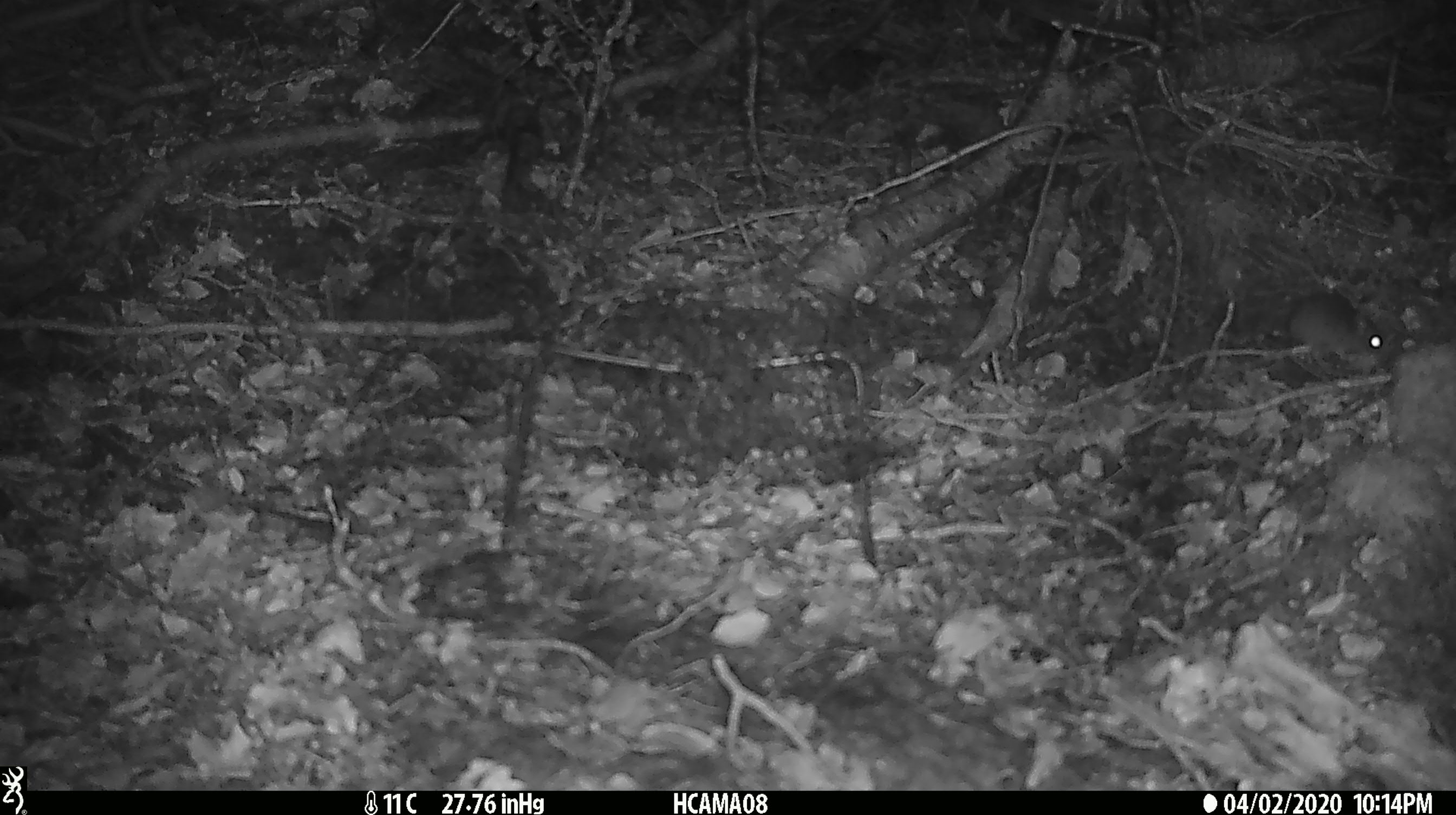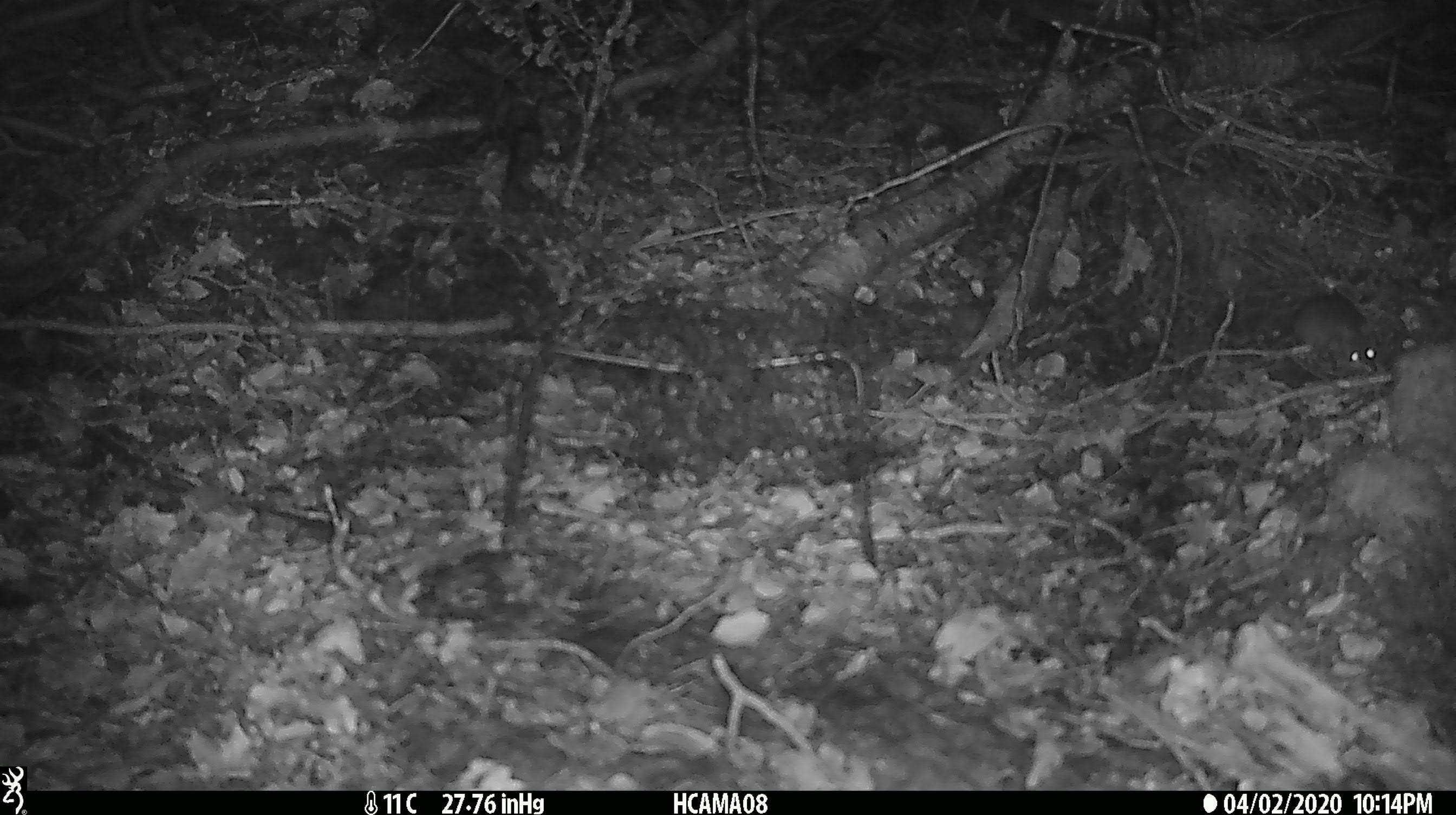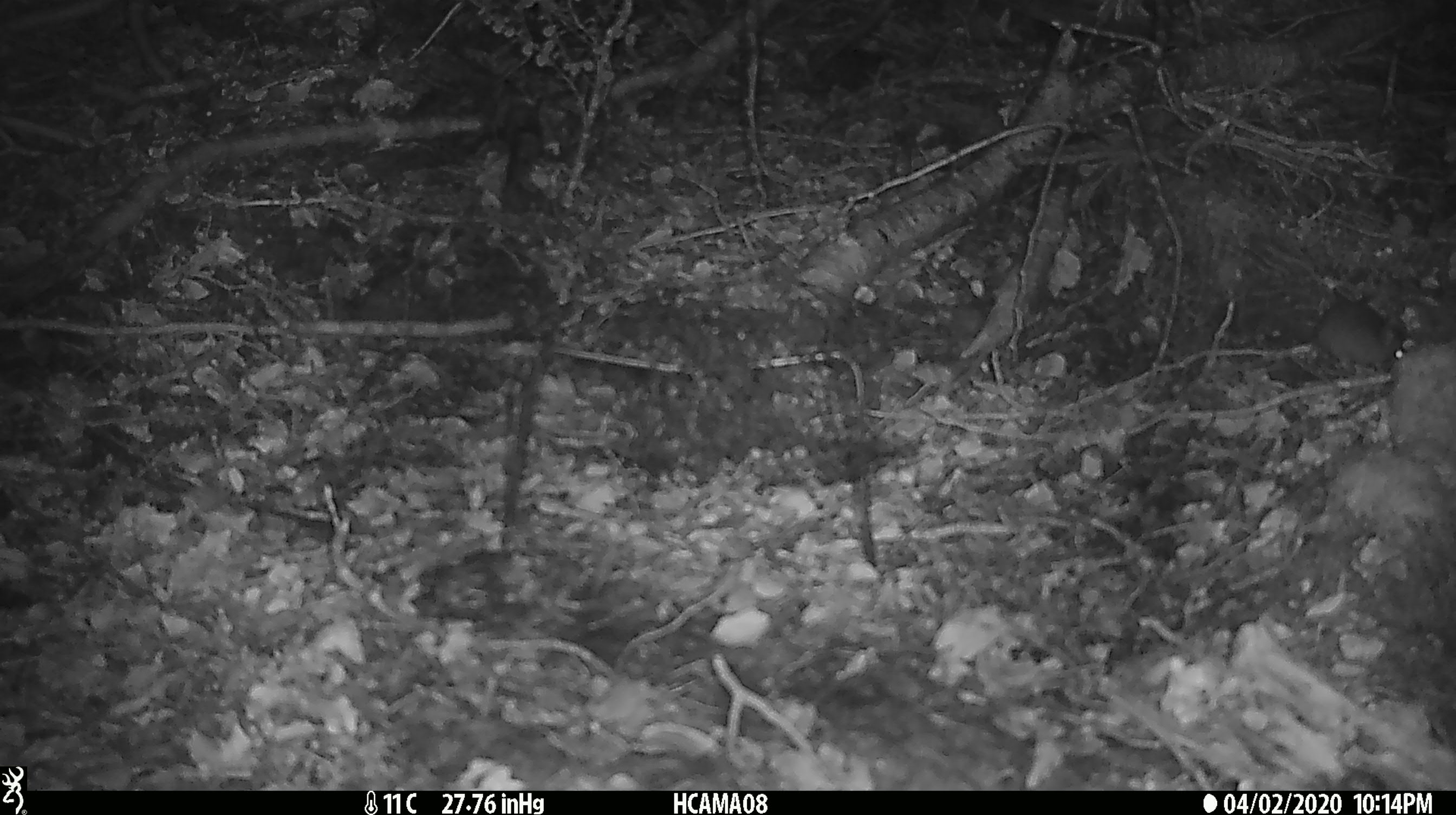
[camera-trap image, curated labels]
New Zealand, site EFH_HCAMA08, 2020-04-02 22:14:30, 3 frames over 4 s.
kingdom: Animalia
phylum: Chordata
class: Mammalia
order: Rodentia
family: Muridae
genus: Mus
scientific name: Mus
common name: mouse